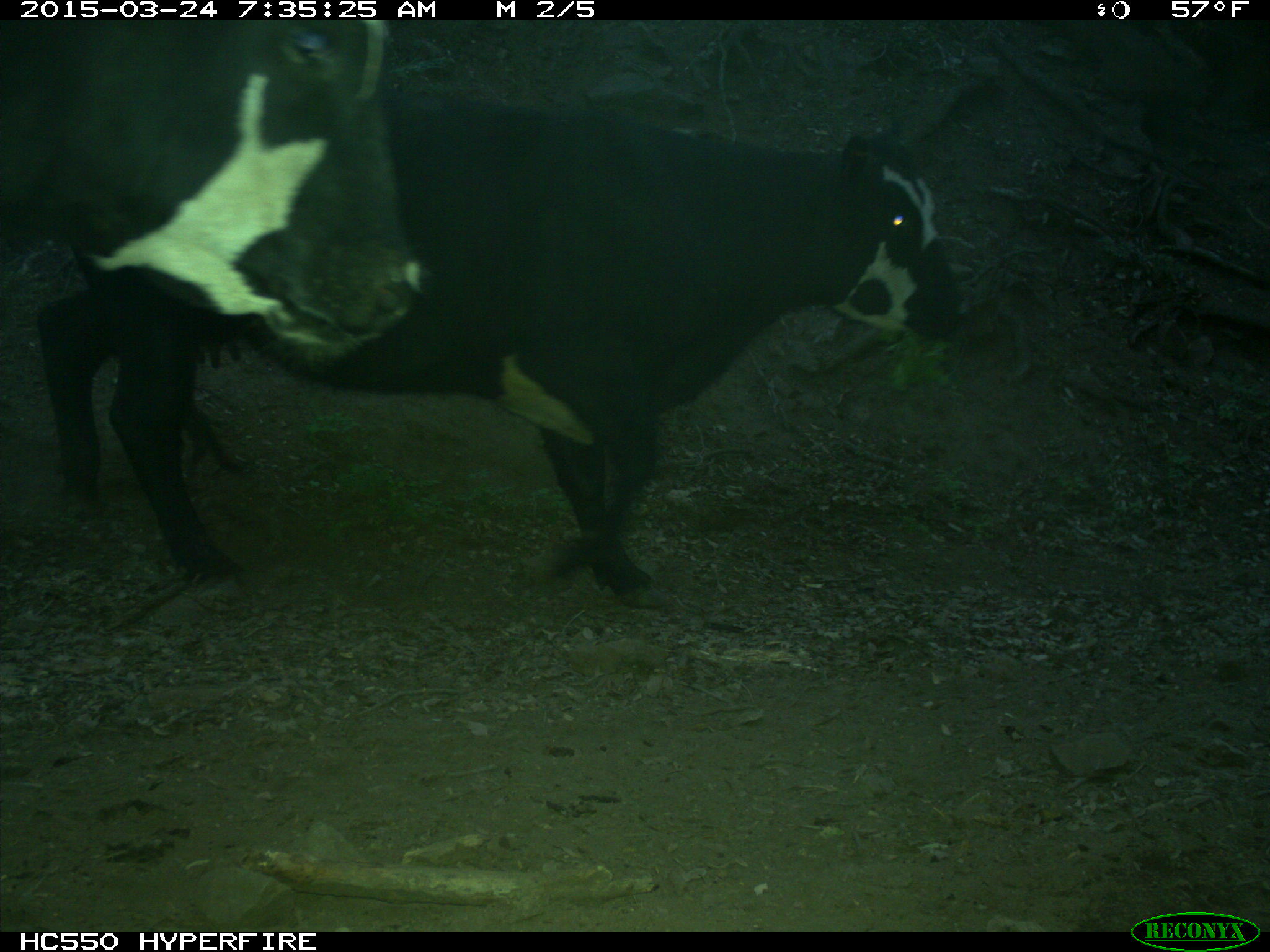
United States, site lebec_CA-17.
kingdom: Animalia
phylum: Chordata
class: Mammalia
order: Artiodactyla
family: Bovidae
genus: Bos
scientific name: Bos taurus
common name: domestic cow